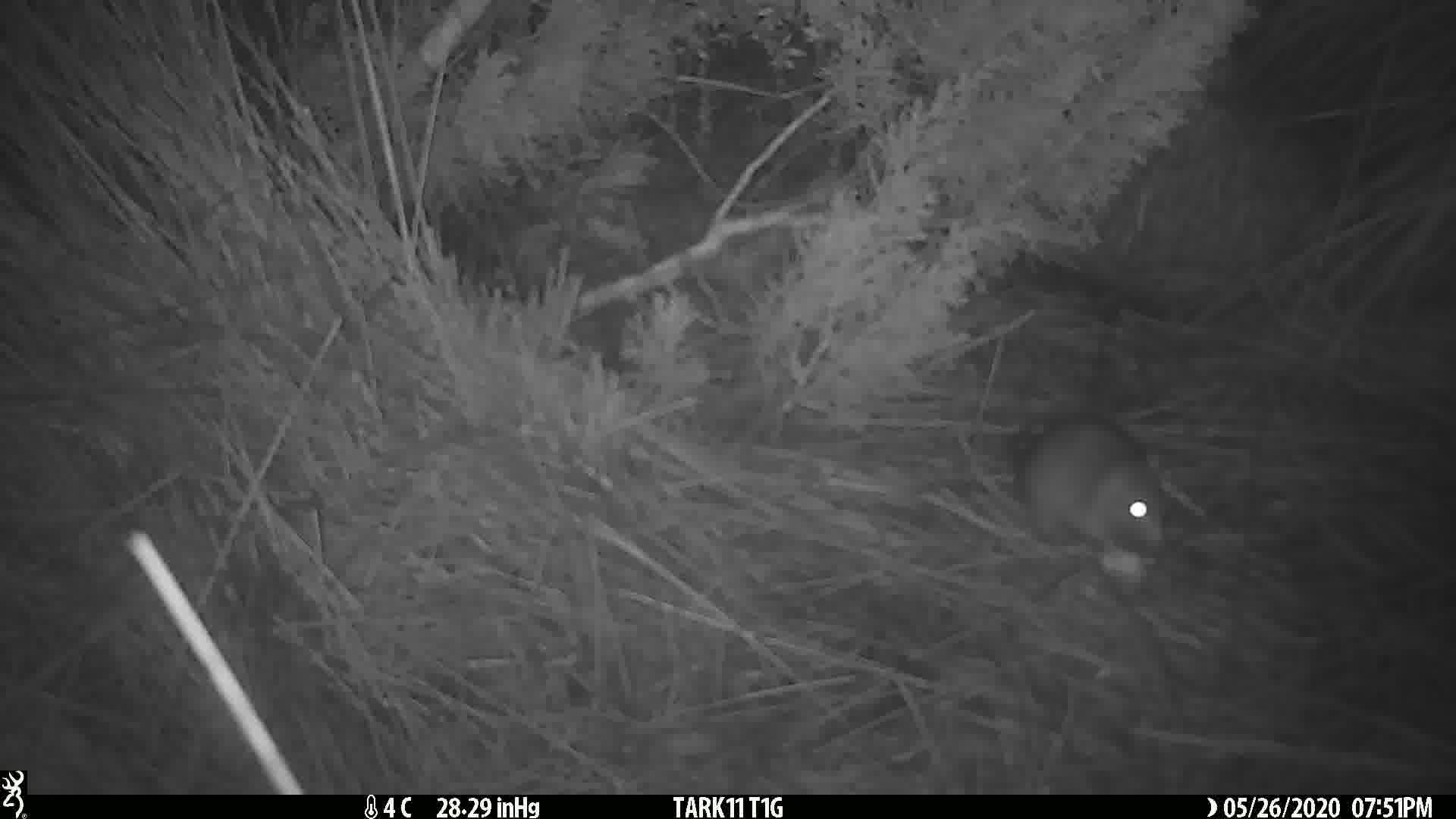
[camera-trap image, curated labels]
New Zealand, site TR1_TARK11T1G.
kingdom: Animalia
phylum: Chordata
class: Mammalia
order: Rodentia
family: Muridae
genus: Rattus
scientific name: Rattus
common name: rat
Rat (Rattus).